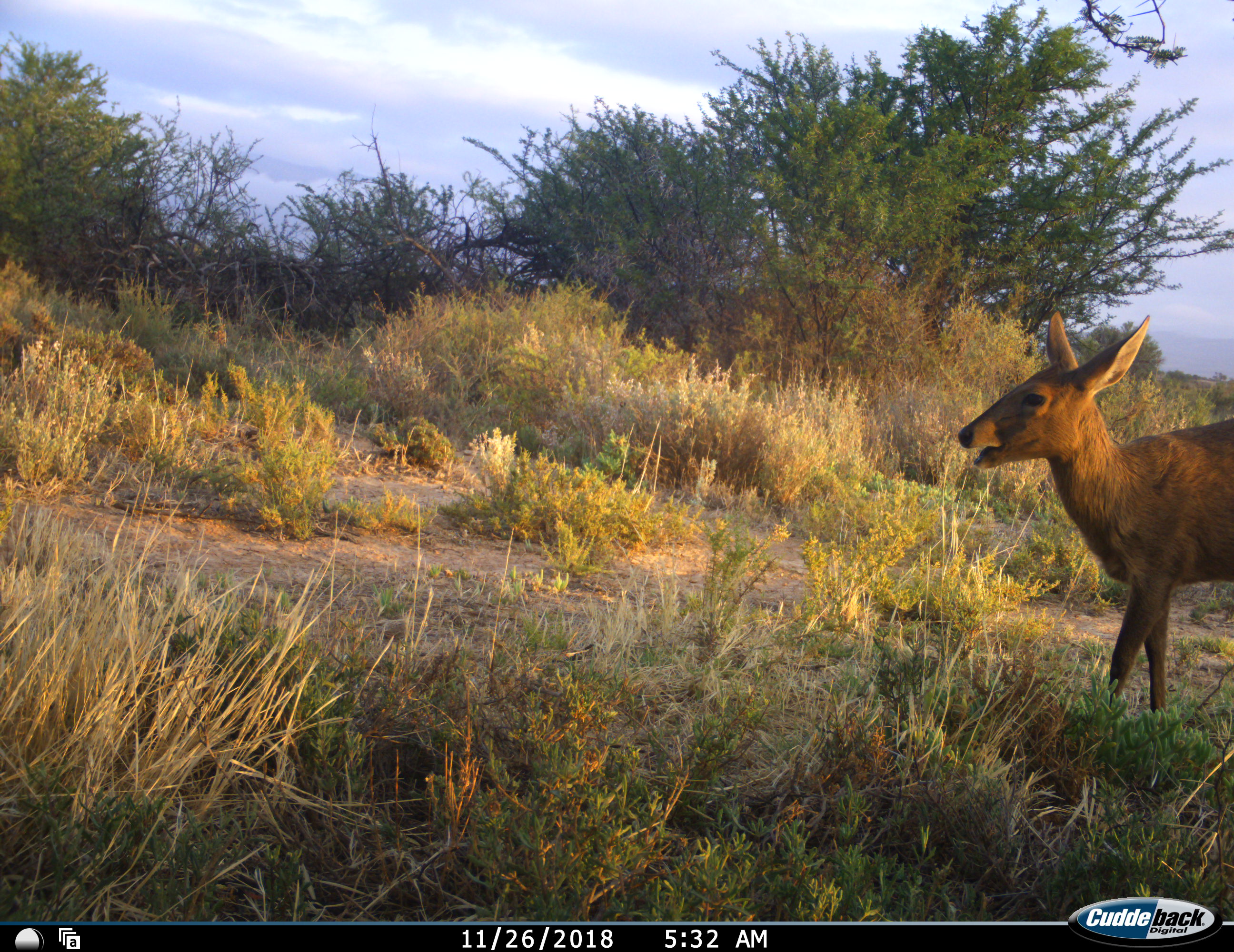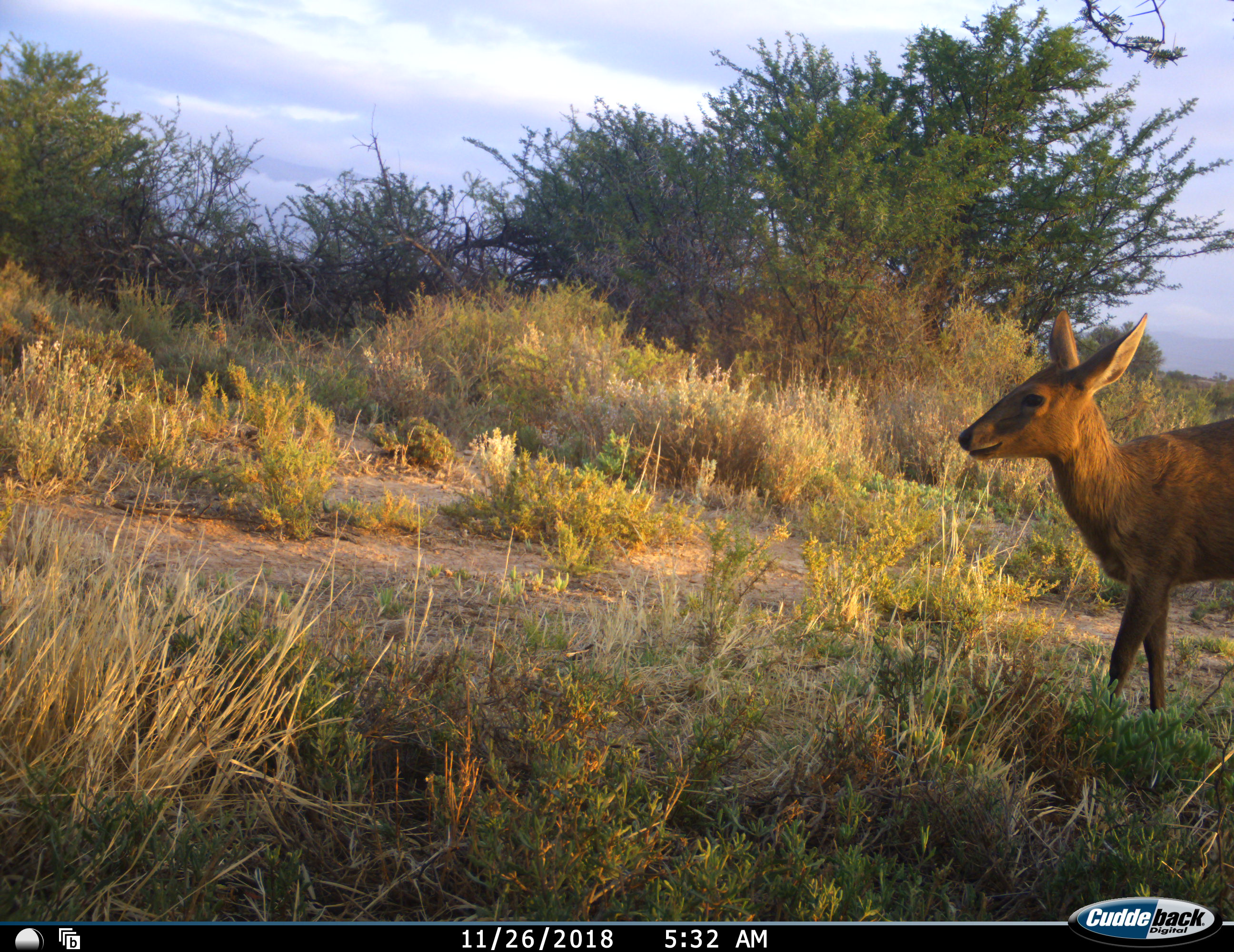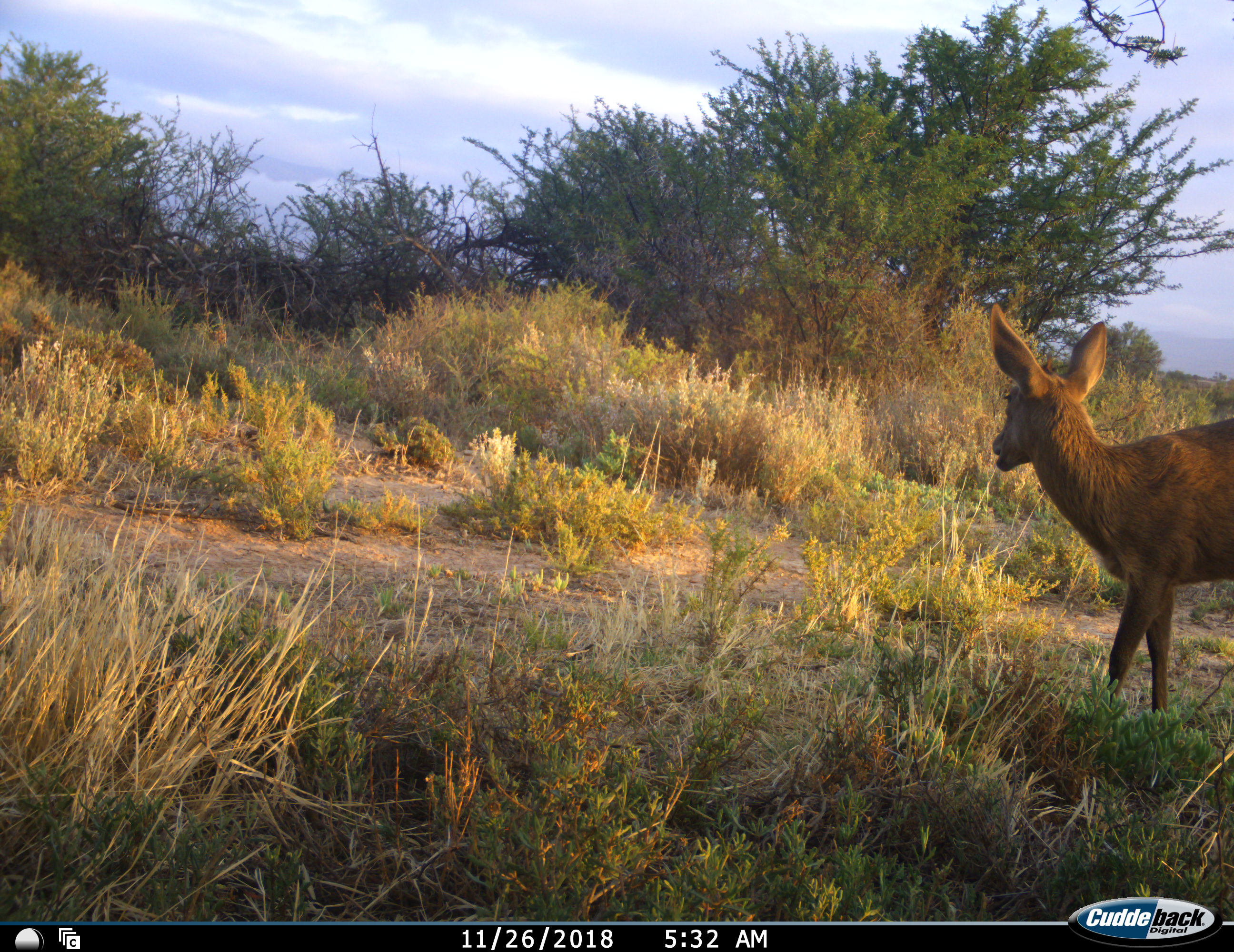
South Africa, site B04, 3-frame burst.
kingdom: Animalia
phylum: Chordata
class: Mammalia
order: Artiodactyla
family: Bovidae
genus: Sylvicapra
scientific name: Sylvicapra grimmia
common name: common grey duiker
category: duikercommongrey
Duikercommongrey (common grey duiker) (Sylvicapra grimmia), count 1. Behavior (volunteer vote fractions): standing 86%, resting 0%, moving 0%, interacting 0%. Young present (vote fraction): 0%. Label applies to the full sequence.